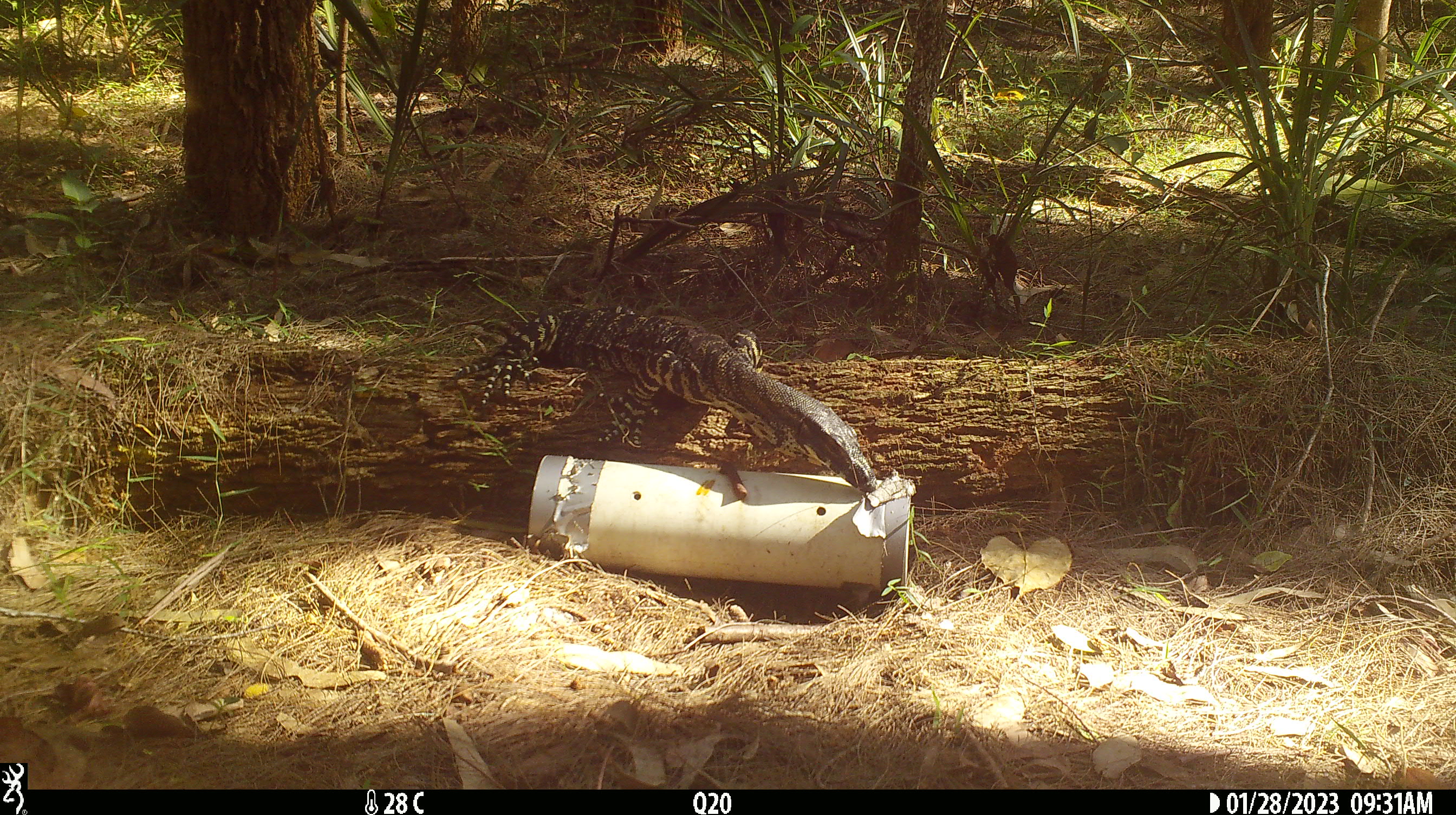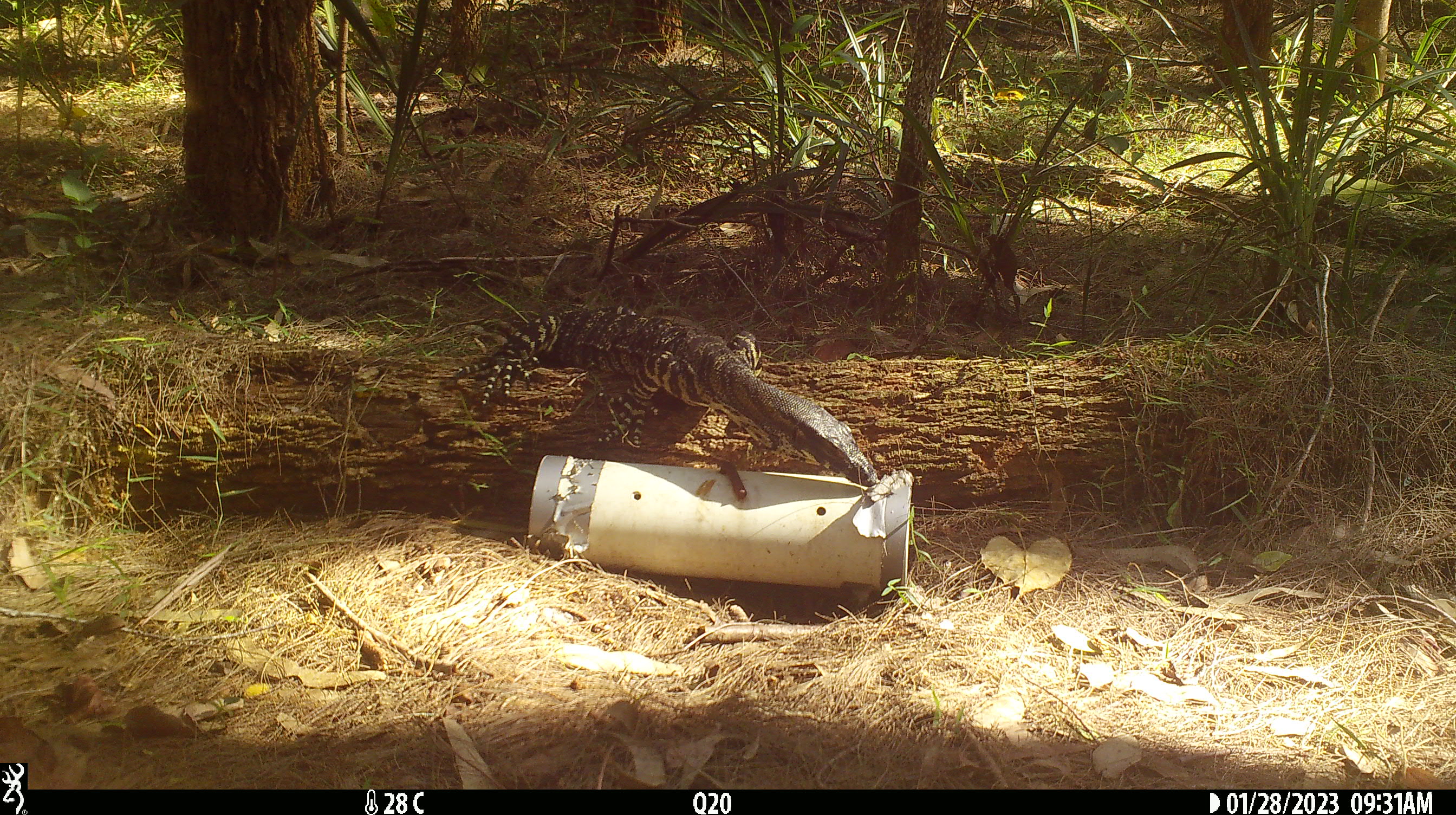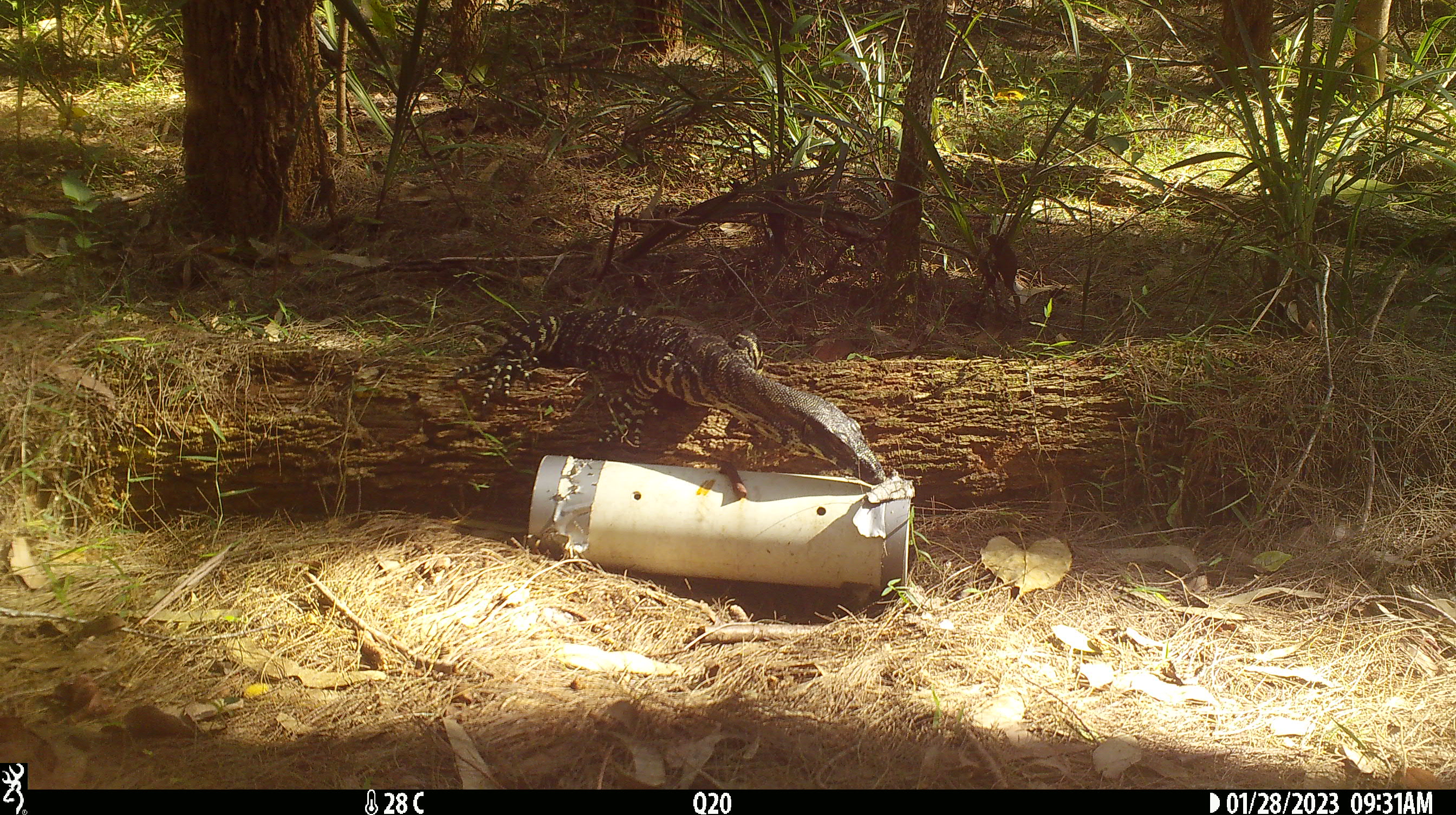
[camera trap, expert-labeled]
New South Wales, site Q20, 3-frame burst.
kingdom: Animalia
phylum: Chordata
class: Reptilia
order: Squamata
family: Varanidae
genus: Varanus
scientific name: Varanus varius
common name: lace monitor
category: goanna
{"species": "goanna (lace monitor) (Varanus varius)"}